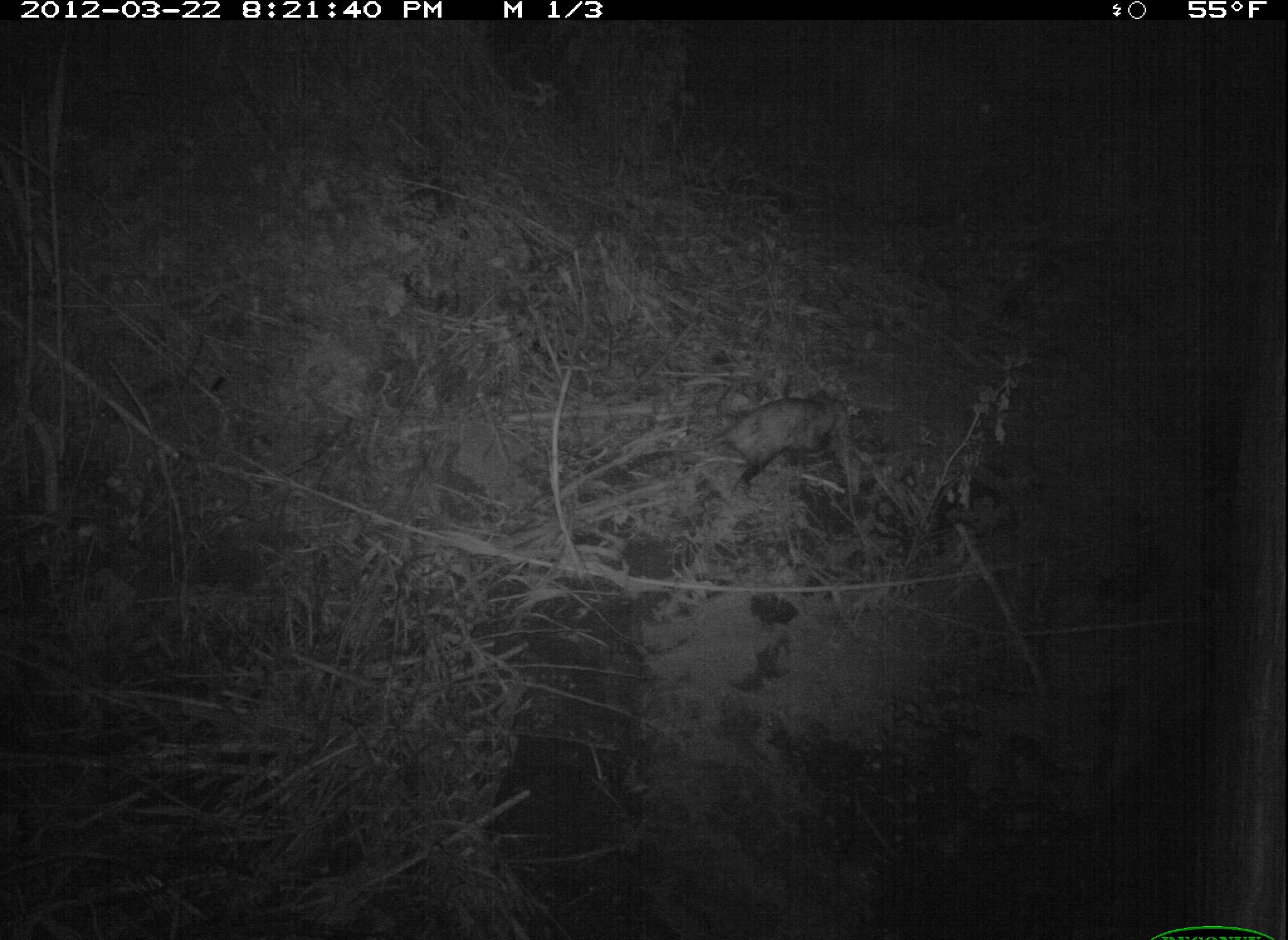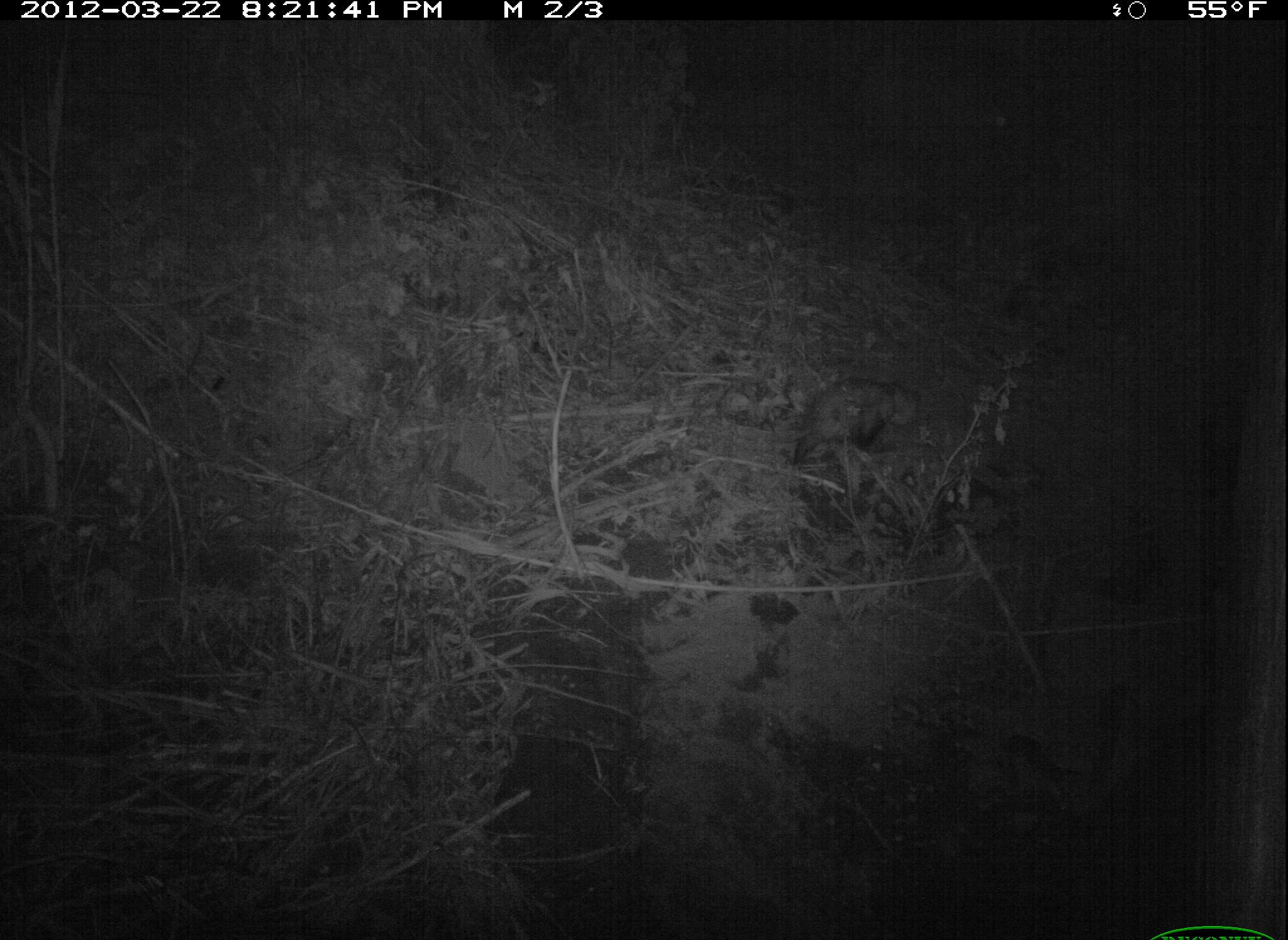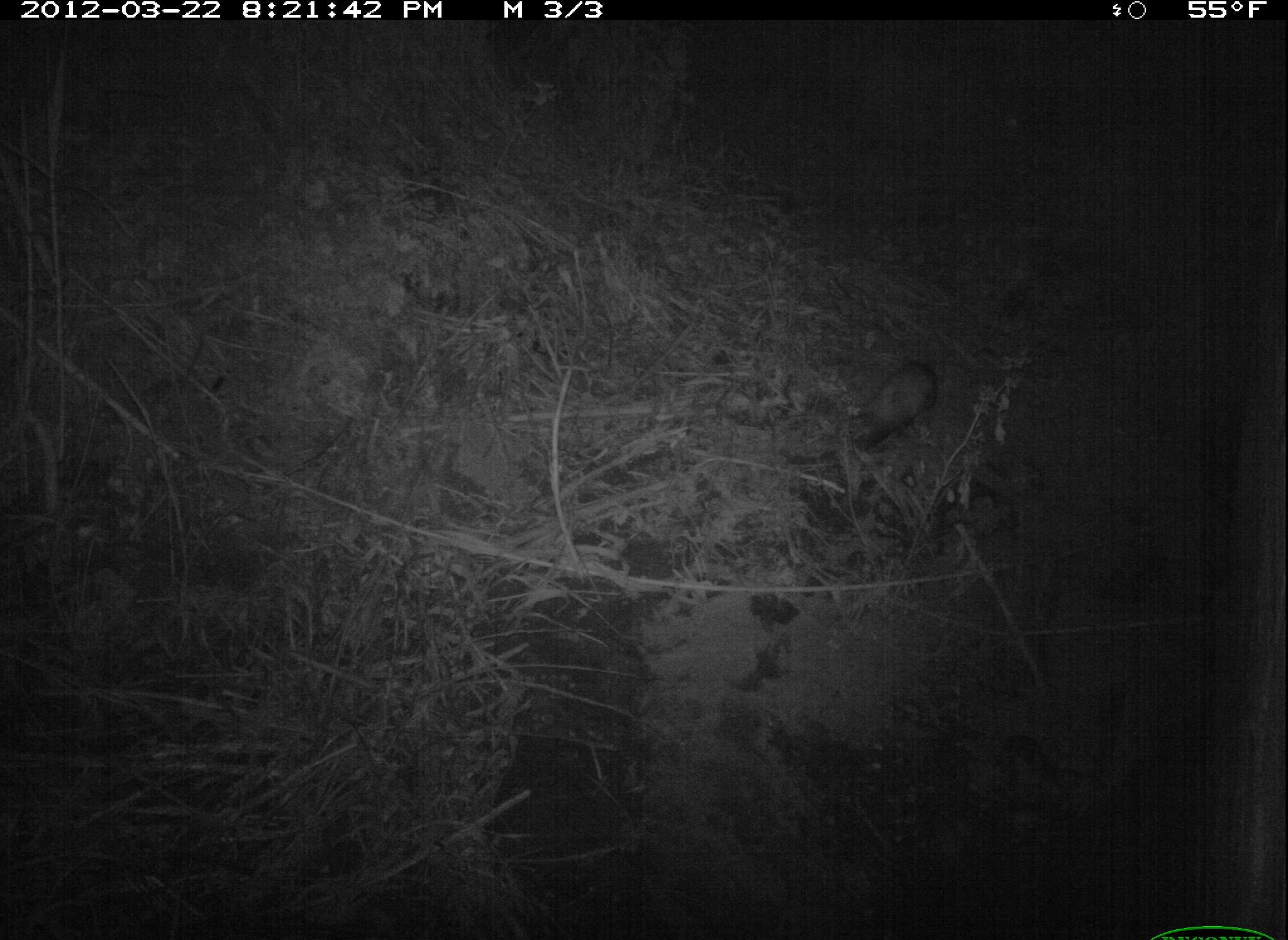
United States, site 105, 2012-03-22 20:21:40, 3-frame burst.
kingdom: Animalia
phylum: Chordata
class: Mammalia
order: Didelphimorphia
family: Didelphidae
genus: Didelphis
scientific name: Didelphis virginiana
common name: virginia opossum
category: opossum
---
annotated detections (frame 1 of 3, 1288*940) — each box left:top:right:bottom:
opossum: 684:382:869:502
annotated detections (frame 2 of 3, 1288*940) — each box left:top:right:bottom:
opossum: 773:370:932:486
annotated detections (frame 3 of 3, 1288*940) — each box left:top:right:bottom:
opossum: 831:348:952:462